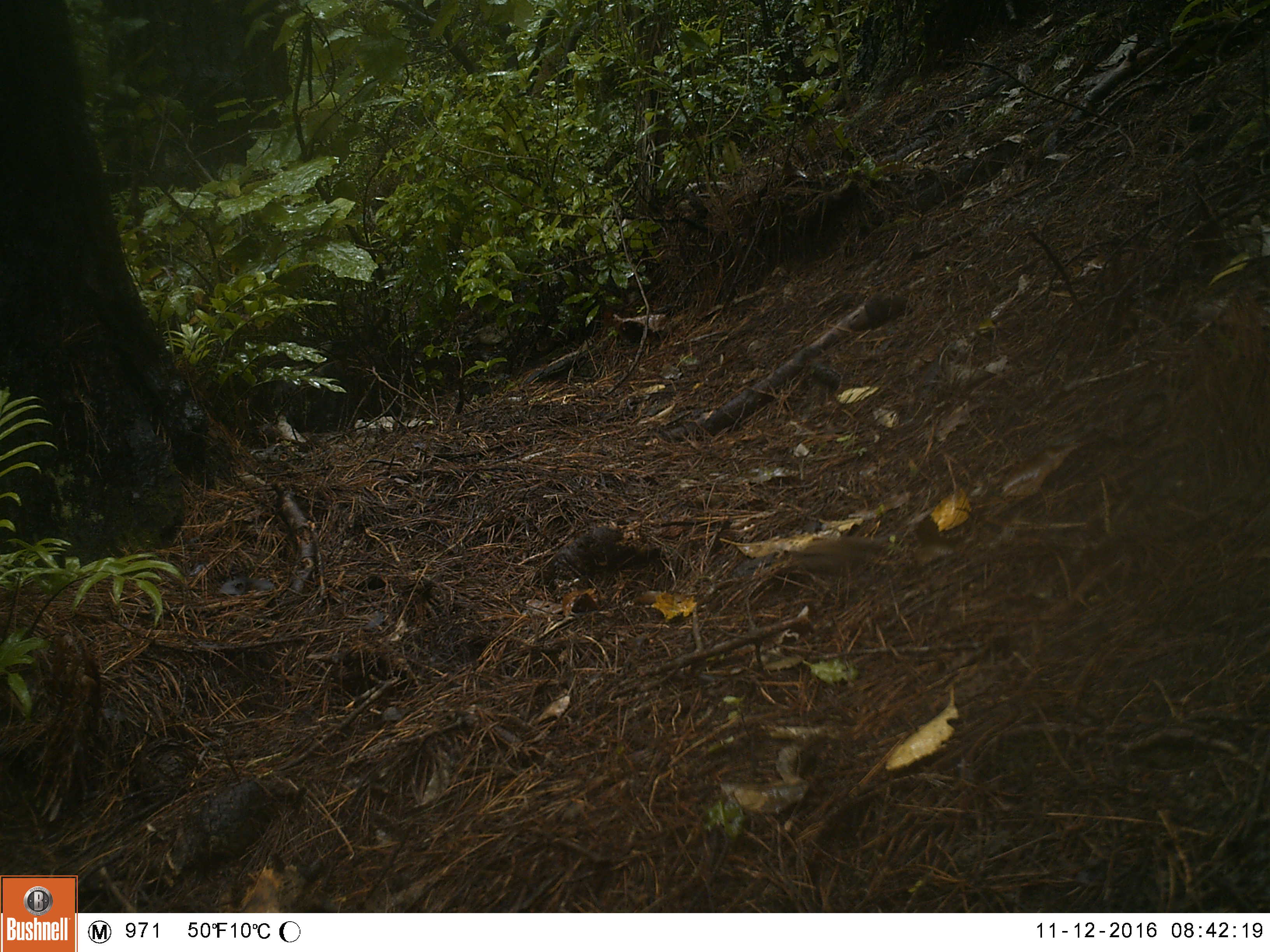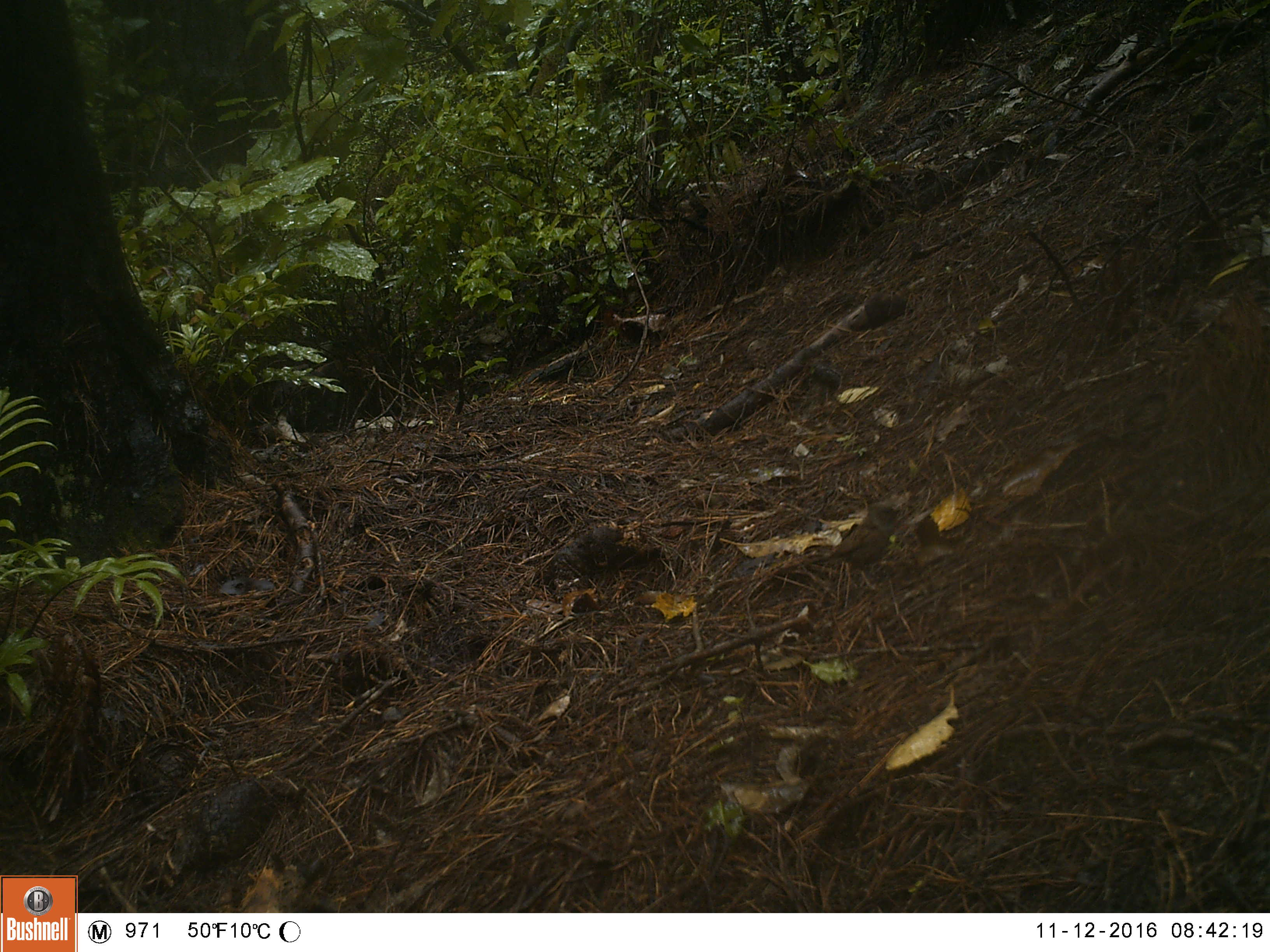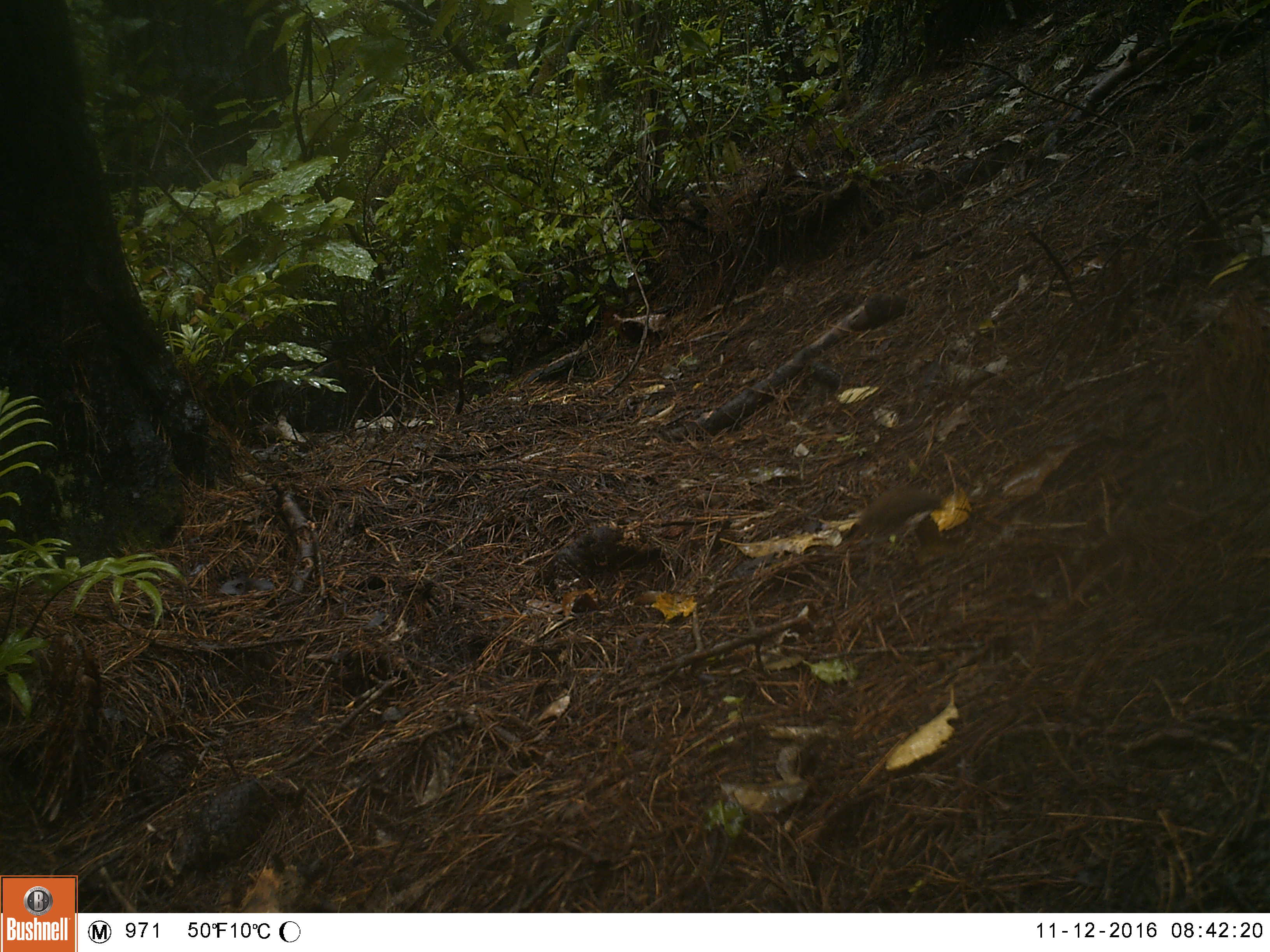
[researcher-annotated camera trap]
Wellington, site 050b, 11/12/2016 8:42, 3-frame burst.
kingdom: Animalia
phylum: Chordata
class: Aves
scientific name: Aves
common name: bird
Bird (Aves).